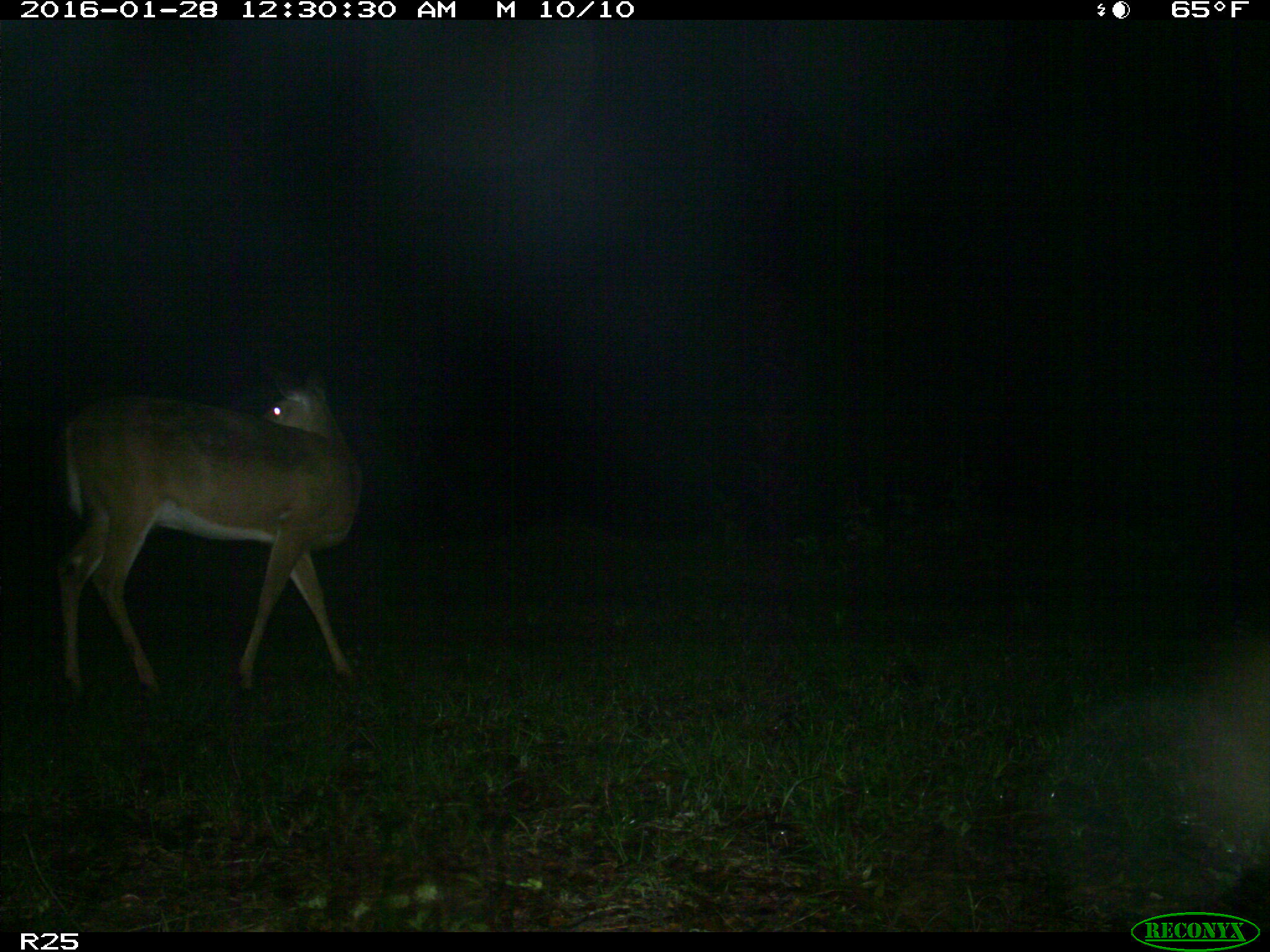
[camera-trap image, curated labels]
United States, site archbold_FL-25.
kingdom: Animalia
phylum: Chordata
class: Mammalia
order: Artiodactyla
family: Cervidae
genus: Odocoileus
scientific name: Odocoileus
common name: deer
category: unidentified deer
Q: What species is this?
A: Unidentified deer (deer) (Odocoileus).